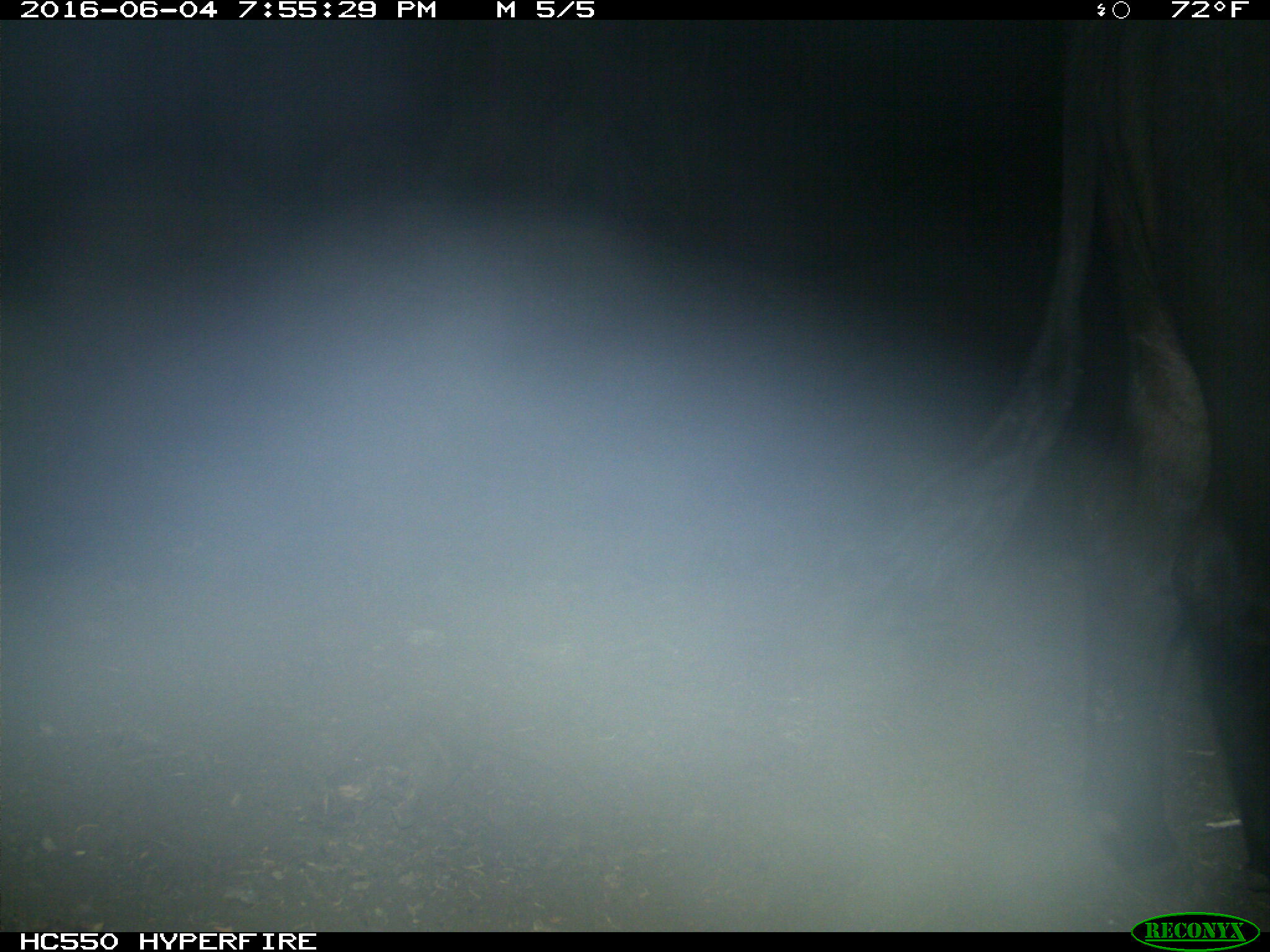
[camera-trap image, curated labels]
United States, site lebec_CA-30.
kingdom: Animalia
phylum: Chordata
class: Mammalia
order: Artiodactyla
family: Bovidae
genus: Bos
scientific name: Bos taurus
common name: domestic cow